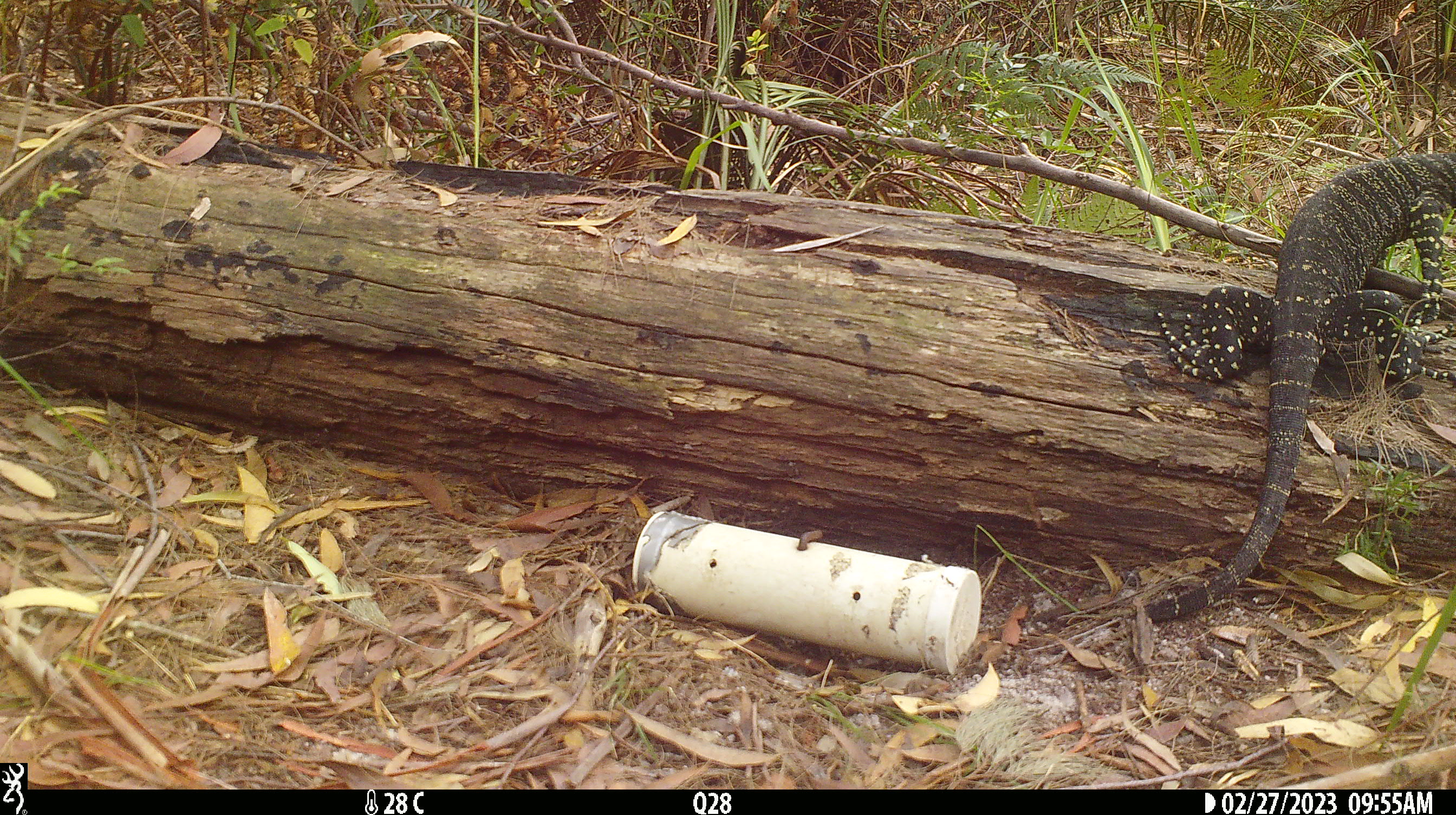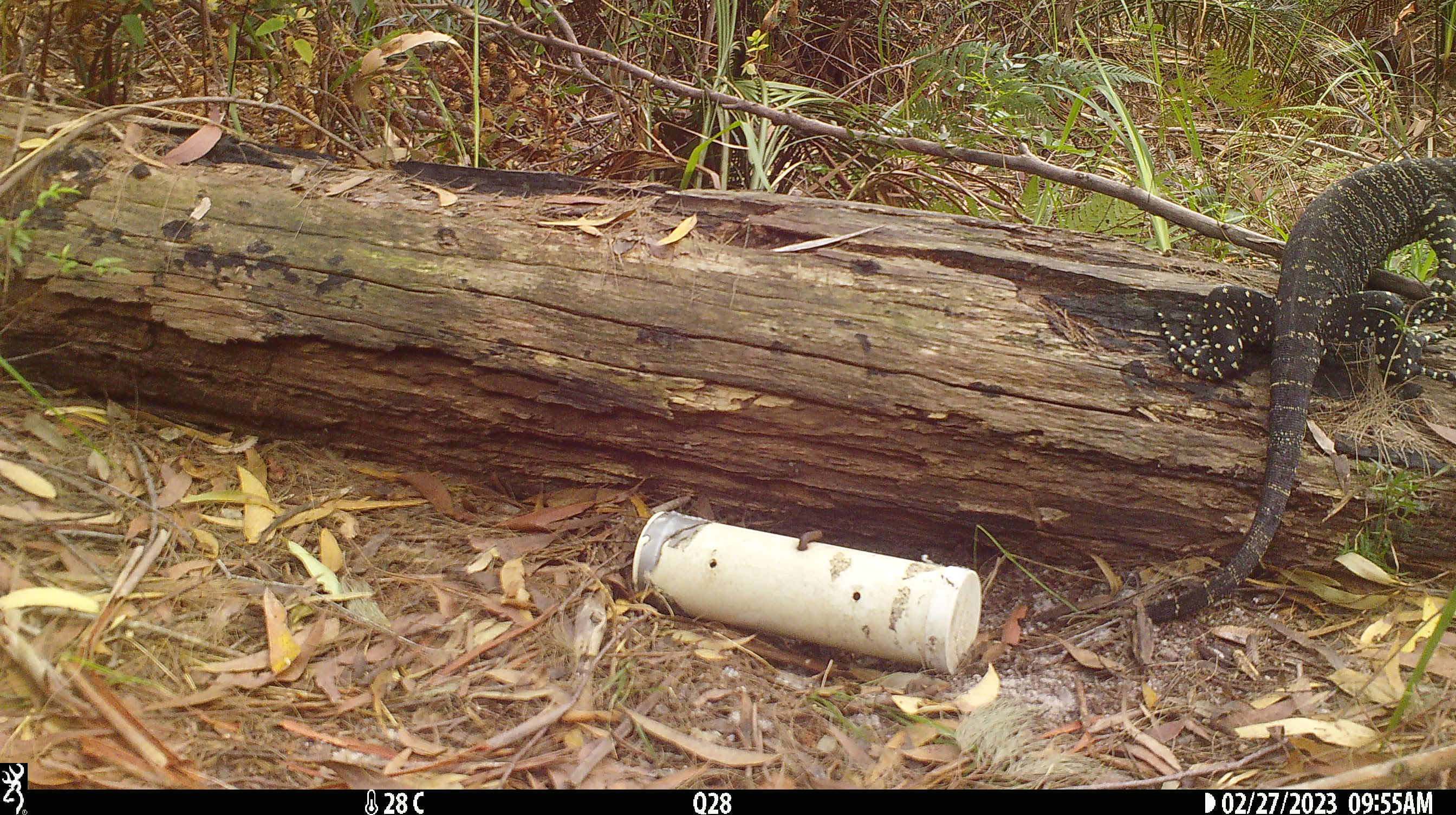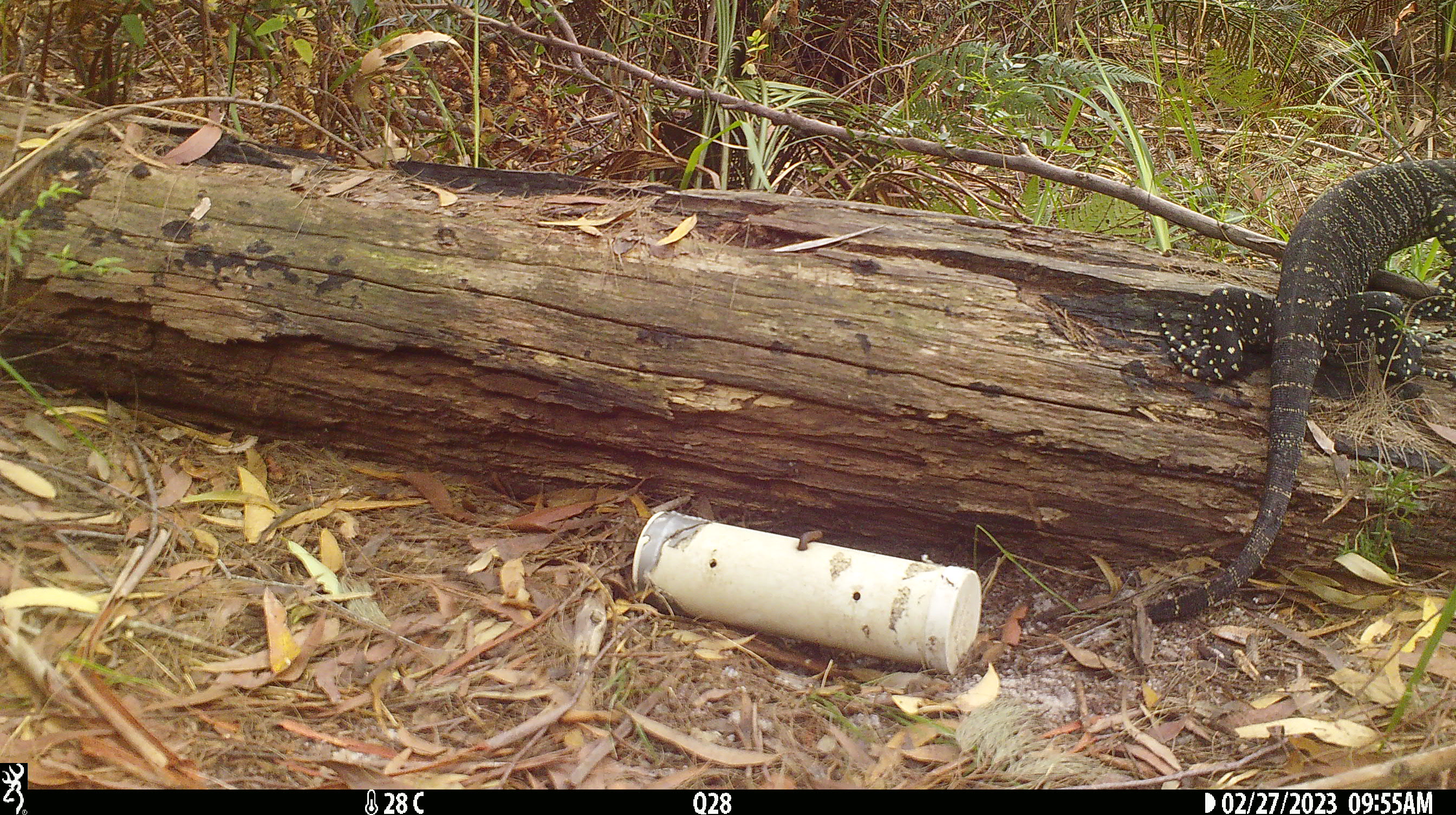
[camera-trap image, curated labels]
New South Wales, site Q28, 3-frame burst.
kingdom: Animalia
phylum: Chordata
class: Reptilia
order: Squamata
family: Varanidae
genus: Varanus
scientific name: Varanus varius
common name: lace monitor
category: goanna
Goanna (lace monitor) (Varanus varius).